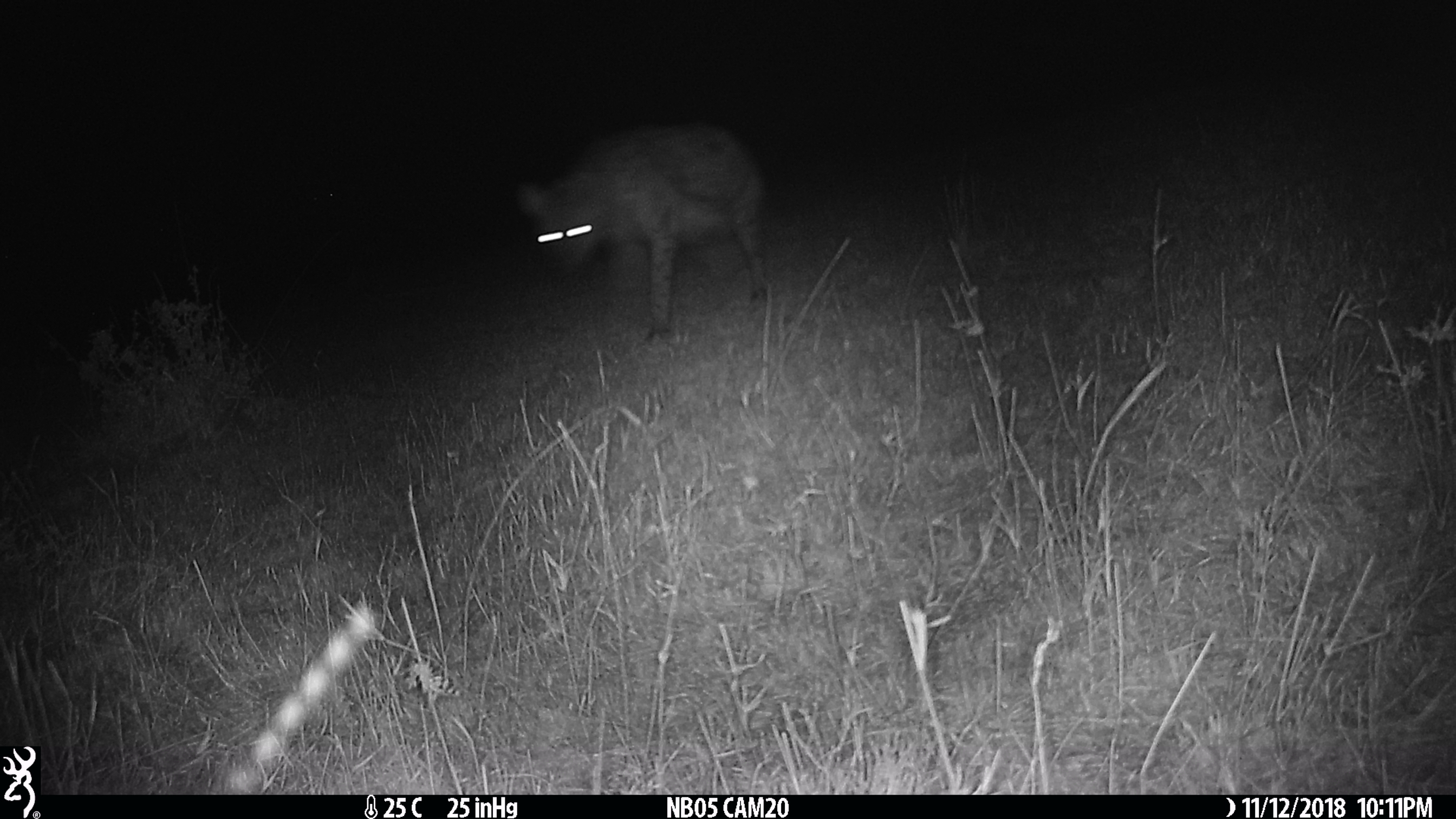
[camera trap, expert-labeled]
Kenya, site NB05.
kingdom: Animalia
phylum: Chordata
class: Mammalia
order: Carnivora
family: Hyaenidae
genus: Crocuta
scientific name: Crocuta crocuta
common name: spotted hyena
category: hyena spotted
Hyena spotted (spotted hyena) (Crocuta crocuta).